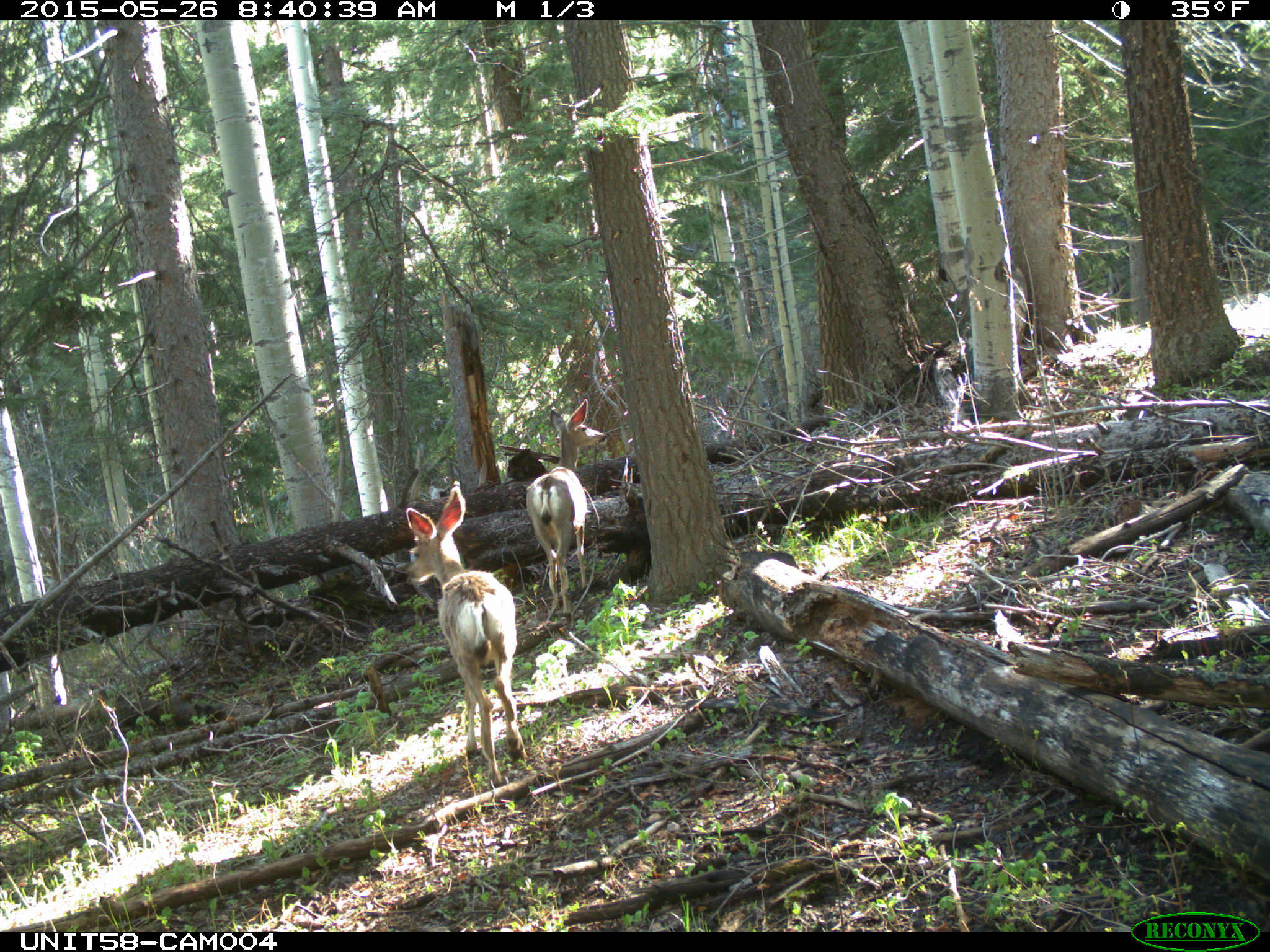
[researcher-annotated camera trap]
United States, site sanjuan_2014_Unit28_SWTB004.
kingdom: Animalia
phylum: Chordata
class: Mammalia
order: Artiodactyla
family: Cervidae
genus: Odocoileus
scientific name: Odocoileus hemionus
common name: mule deer